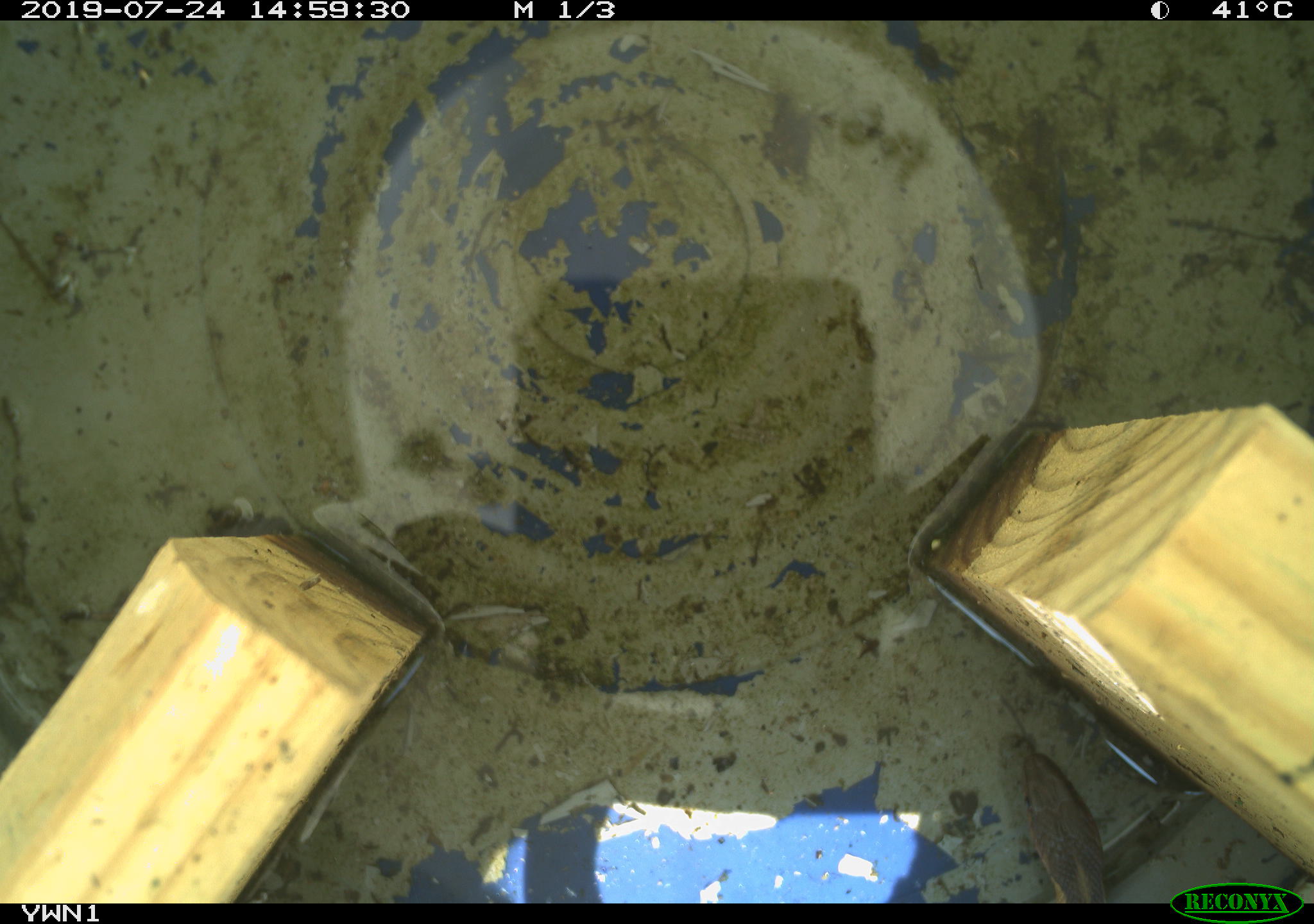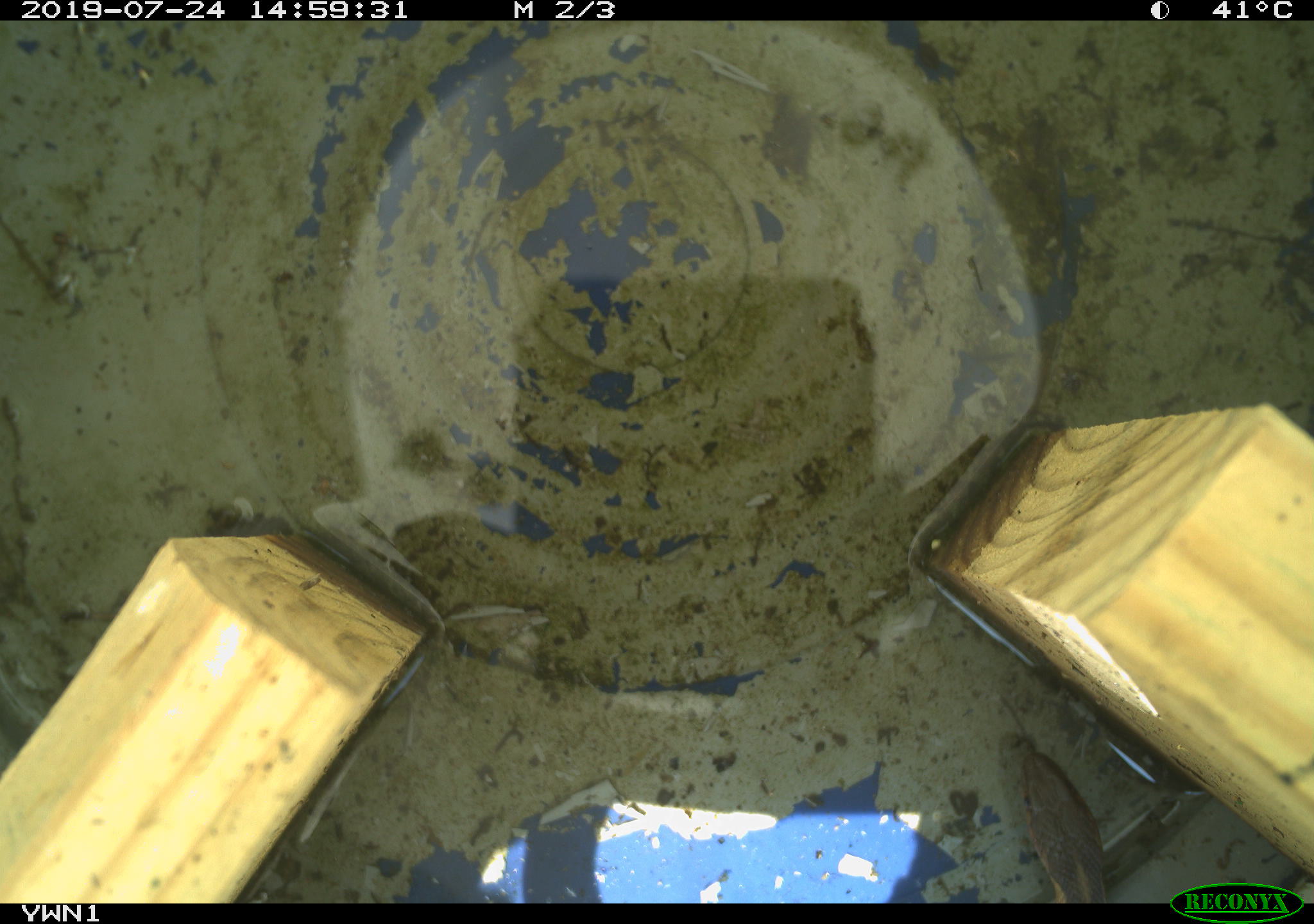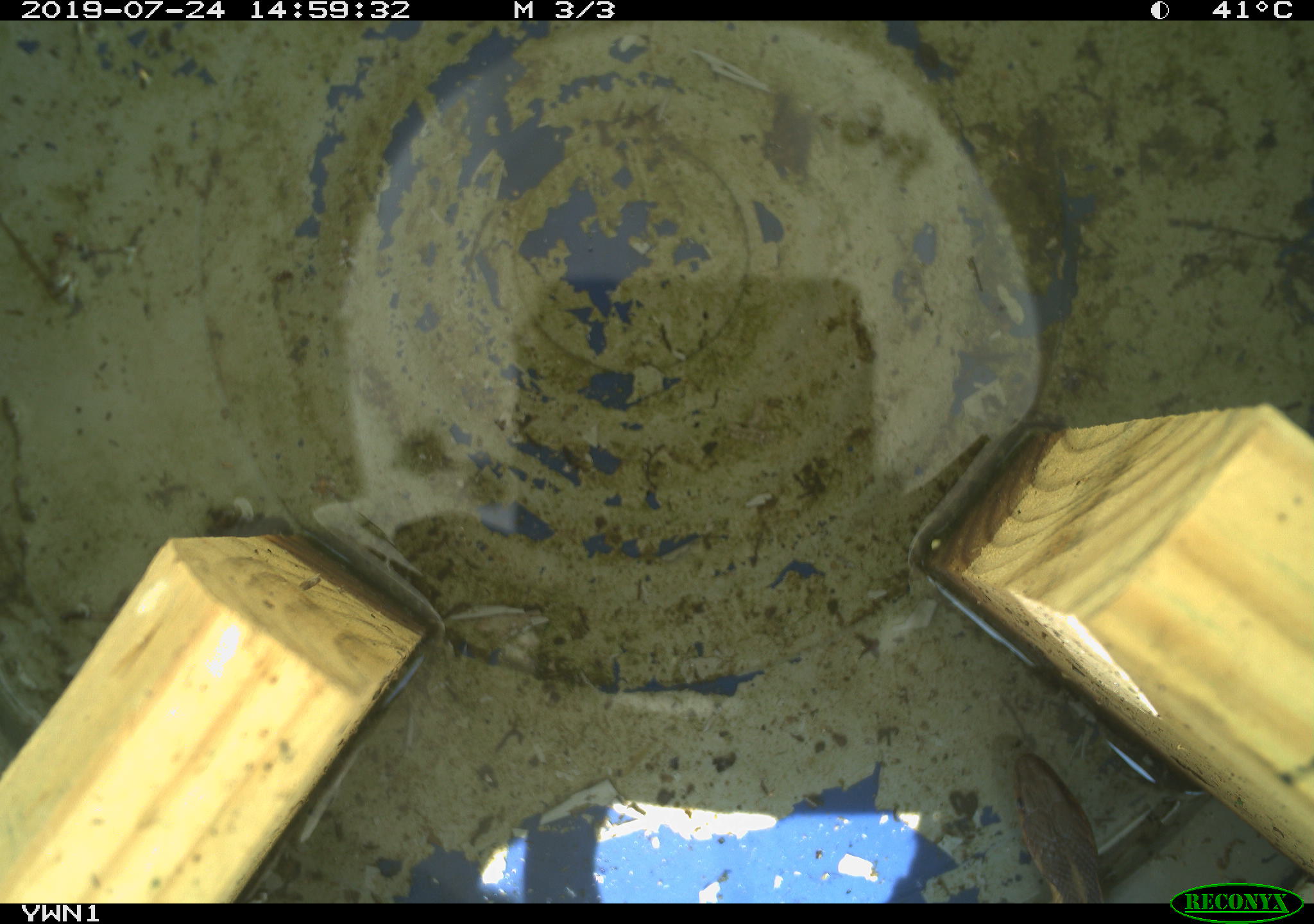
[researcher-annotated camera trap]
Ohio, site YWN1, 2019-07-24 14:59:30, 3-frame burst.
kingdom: Animalia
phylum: Chordata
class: Reptilia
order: Squamata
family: Colubridae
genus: Thamnophis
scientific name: Thamnophis sirtalis sirtalis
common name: eastern gartersnake